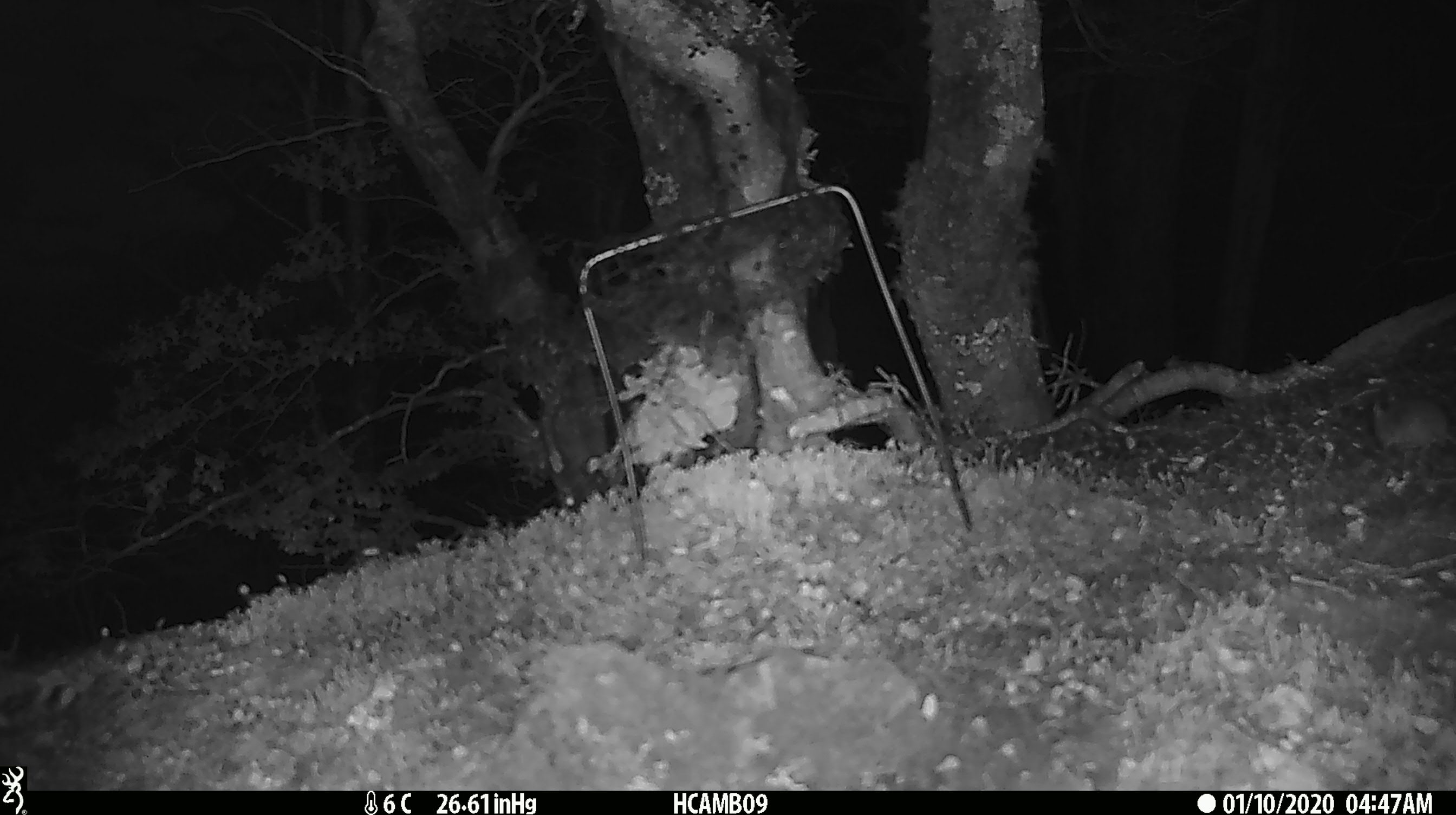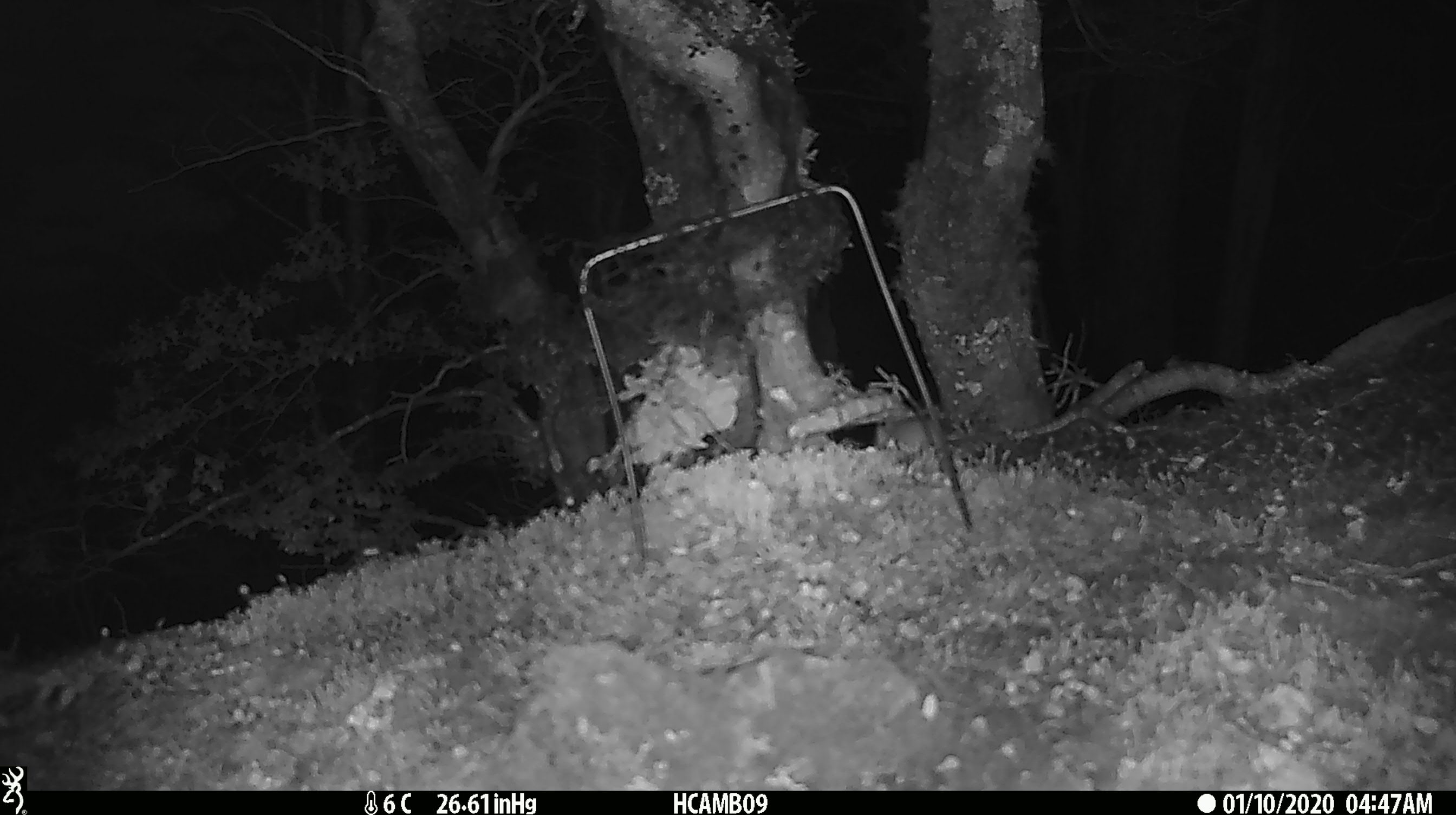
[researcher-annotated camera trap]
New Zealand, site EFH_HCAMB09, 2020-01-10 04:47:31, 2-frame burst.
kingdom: Animalia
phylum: Chordata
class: Mammalia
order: Rodentia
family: Muridae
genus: Mus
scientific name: Mus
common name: mouse